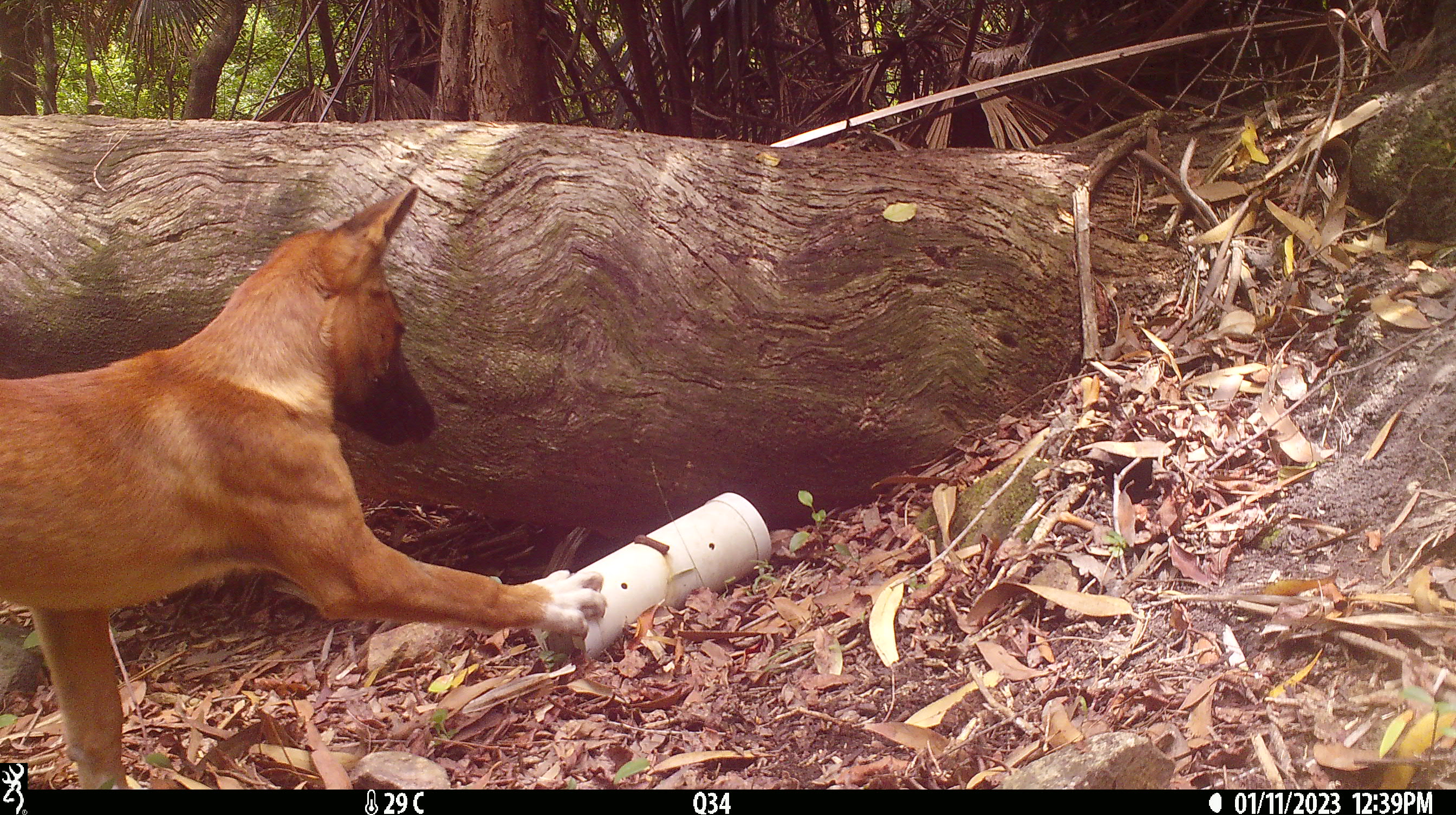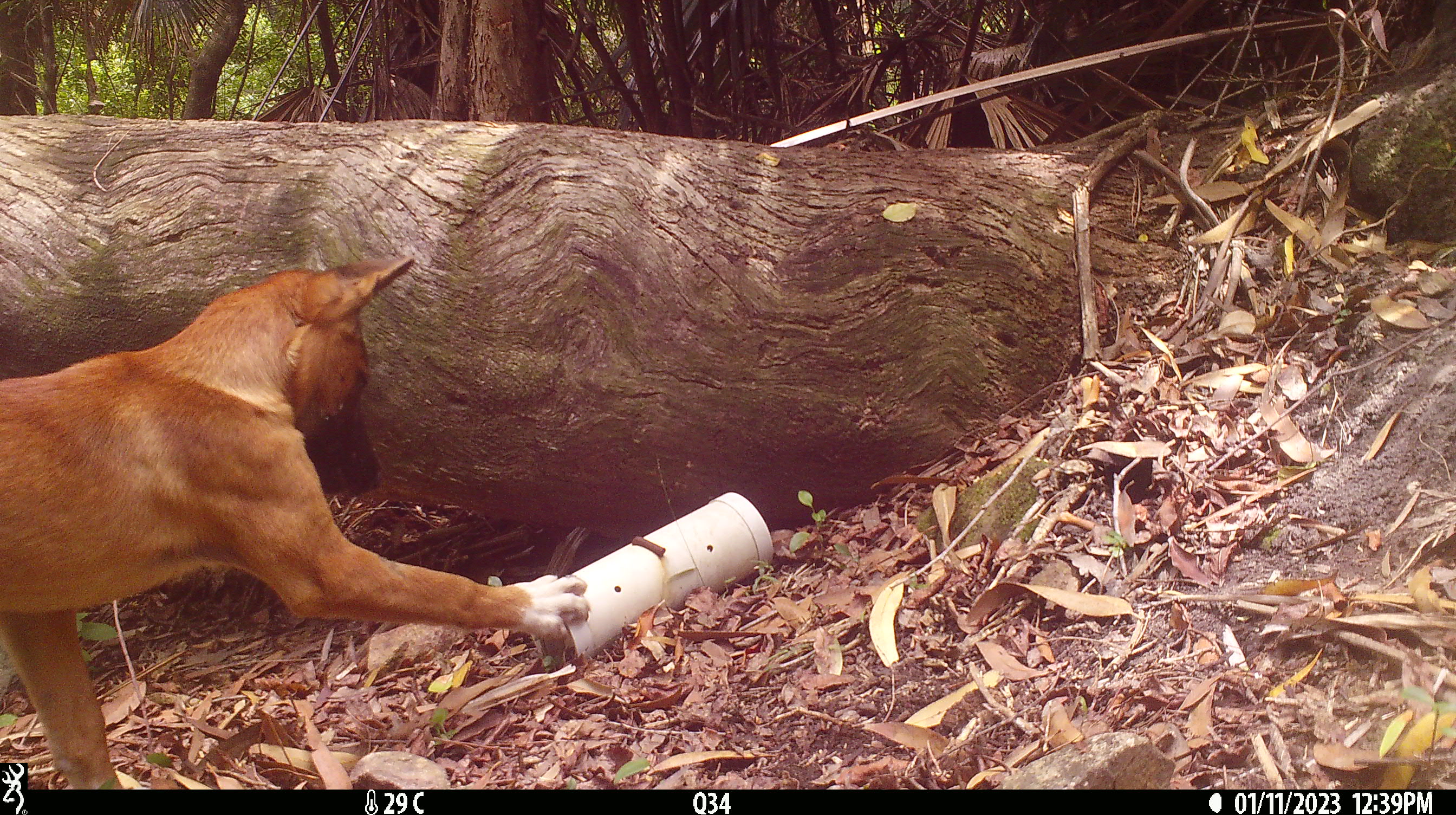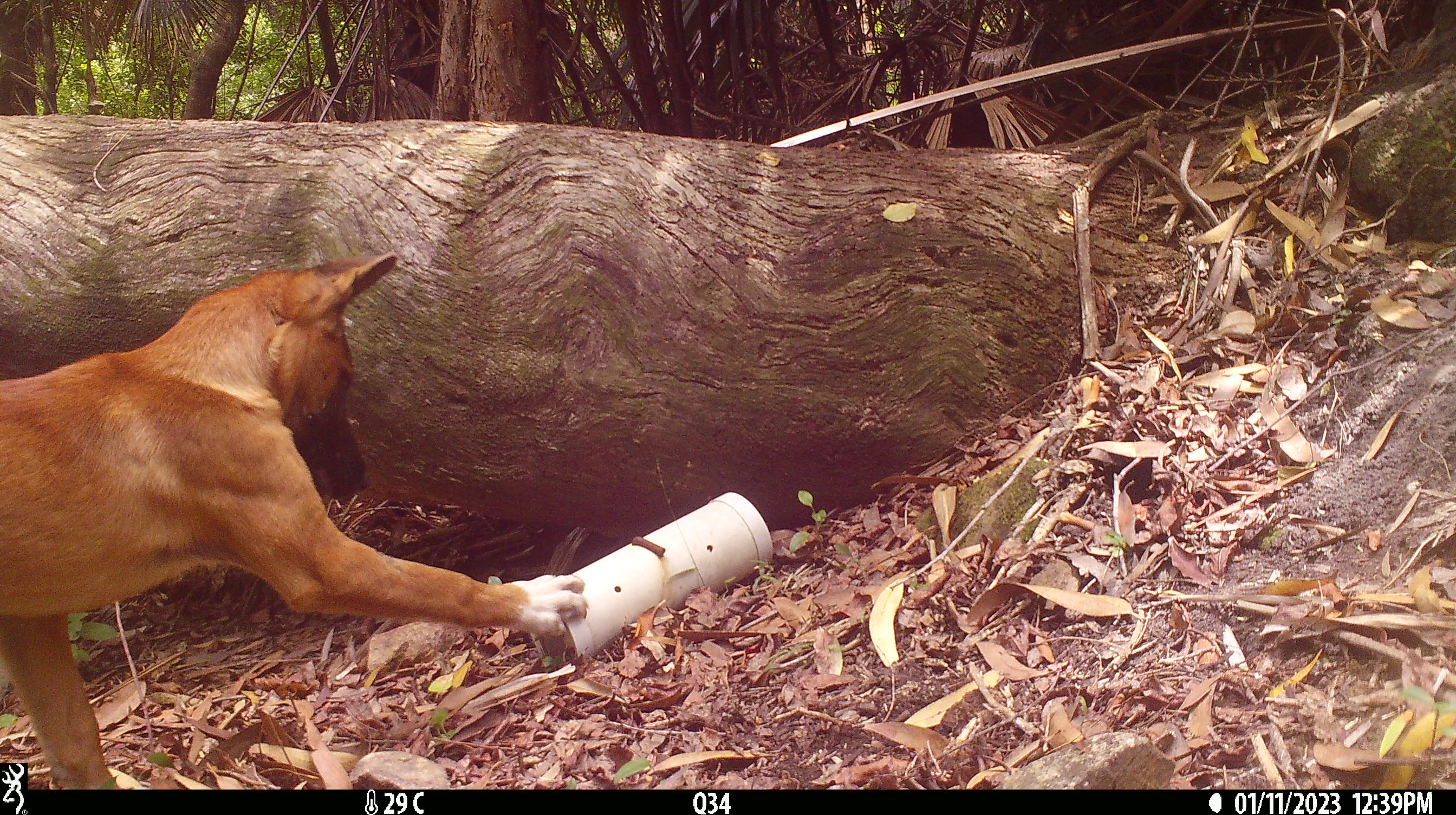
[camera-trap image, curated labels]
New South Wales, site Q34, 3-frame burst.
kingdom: Animalia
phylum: Chordata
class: Mammalia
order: Carnivora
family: Canidae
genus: Canis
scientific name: Canis familiaris dingo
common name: dingo